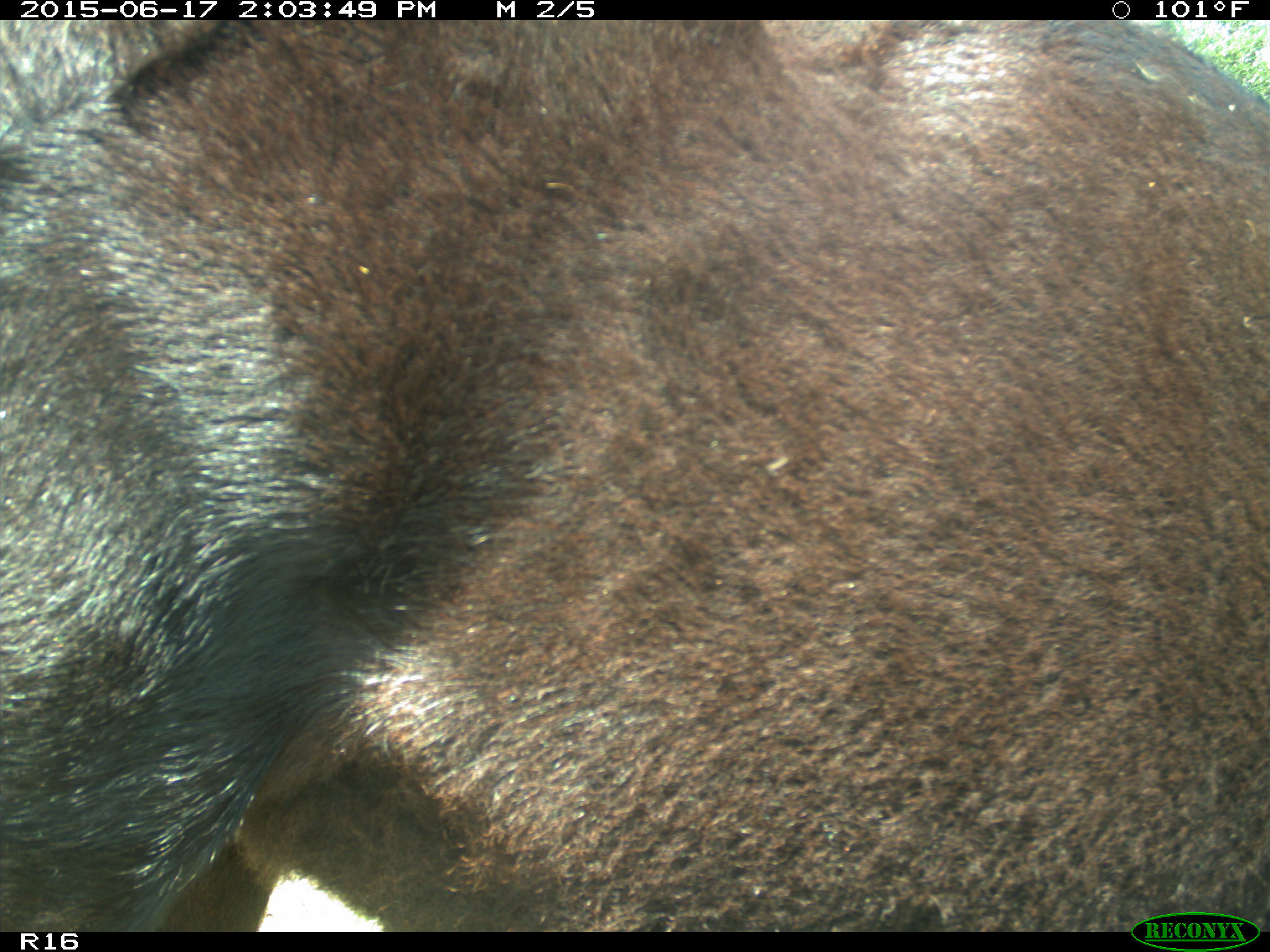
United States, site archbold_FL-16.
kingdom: Animalia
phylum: Chordata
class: Mammalia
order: Artiodactyla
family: Bovidae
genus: Bos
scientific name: Bos taurus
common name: domestic cow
Bos taurus (domestic cow).